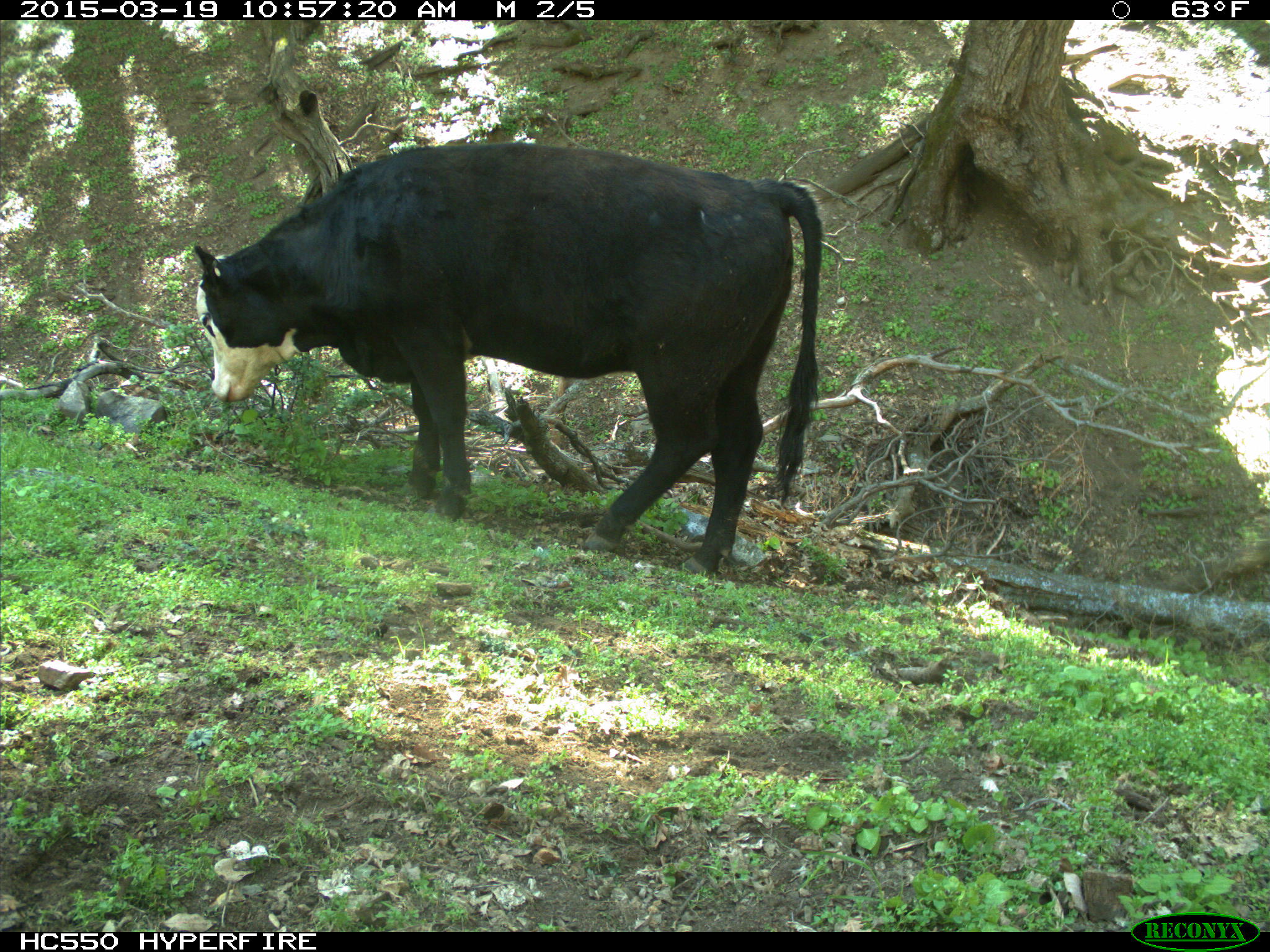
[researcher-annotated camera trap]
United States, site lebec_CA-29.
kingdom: Animalia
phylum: Chordata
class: Mammalia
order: Artiodactyla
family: Bovidae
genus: Bos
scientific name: Bos taurus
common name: domestic cow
Bos taurus (domestic cow).